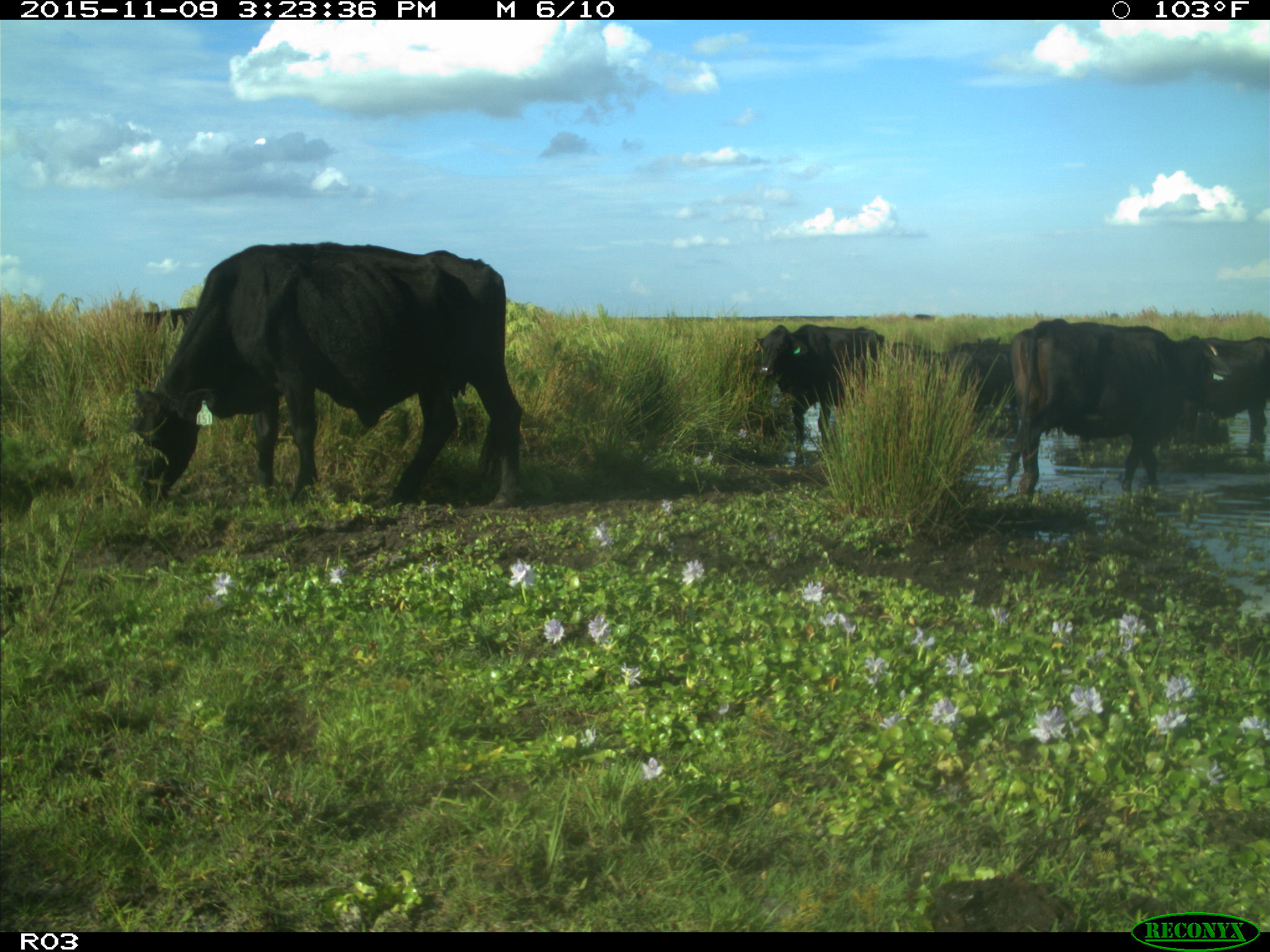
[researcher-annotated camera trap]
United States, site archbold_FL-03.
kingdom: Animalia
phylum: Chordata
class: Mammalia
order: Artiodactyla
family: Bovidae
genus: Bos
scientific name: Bos taurus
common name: domestic cow